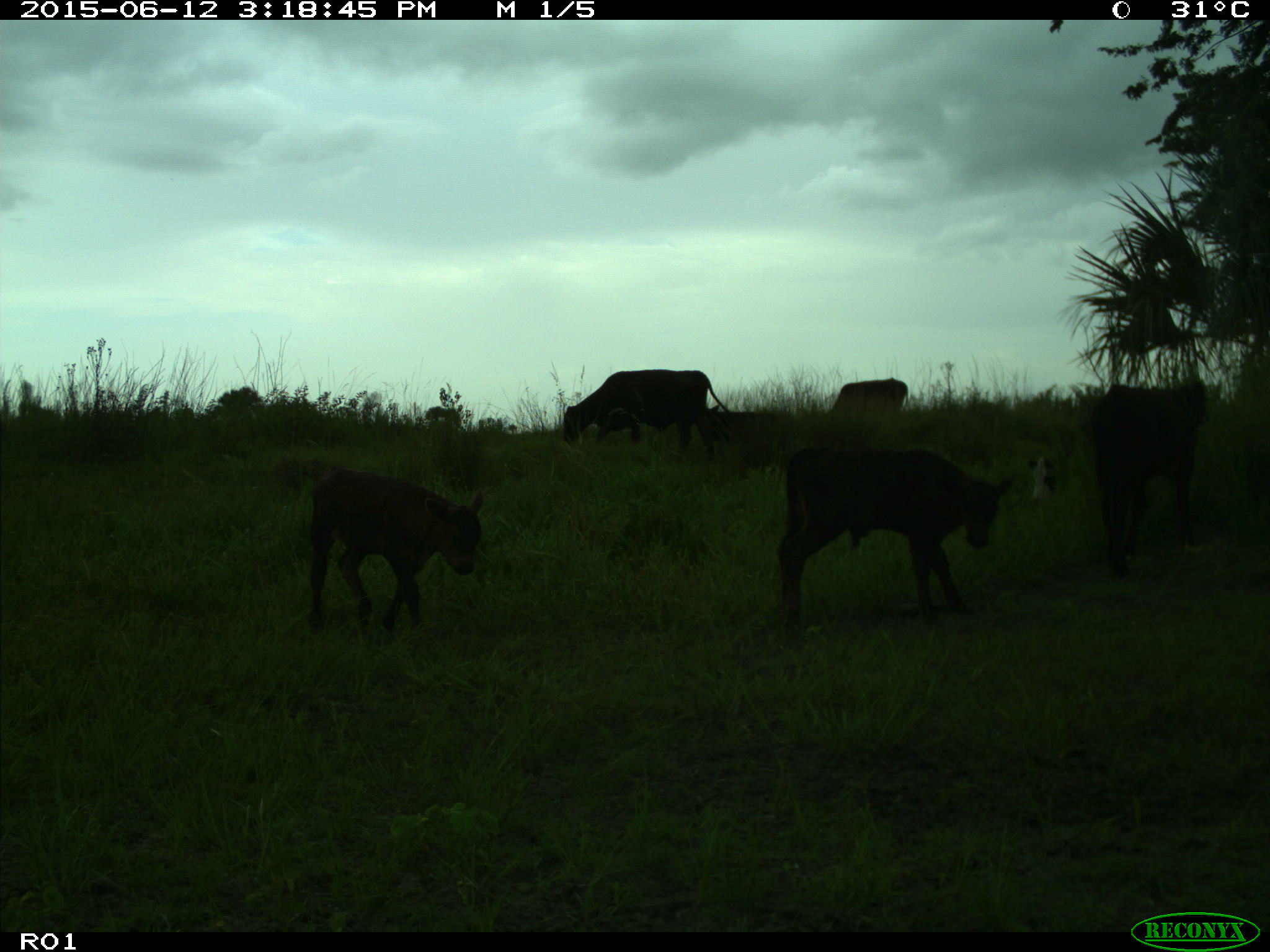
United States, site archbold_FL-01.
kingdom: Animalia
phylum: Chordata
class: Mammalia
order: Artiodactyla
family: Bovidae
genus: Bos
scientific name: Bos taurus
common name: domestic cow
Bos taurus (domestic cow).